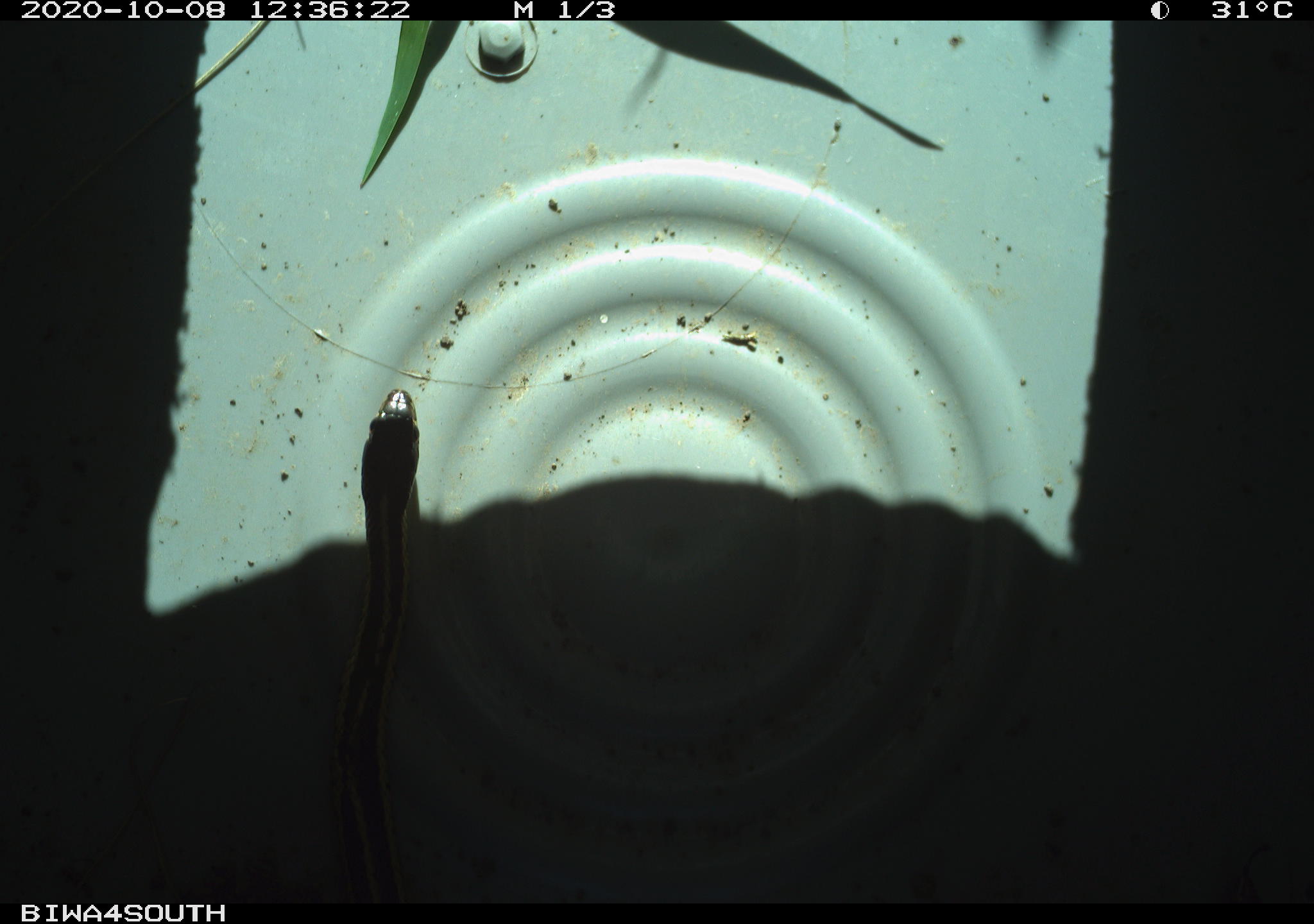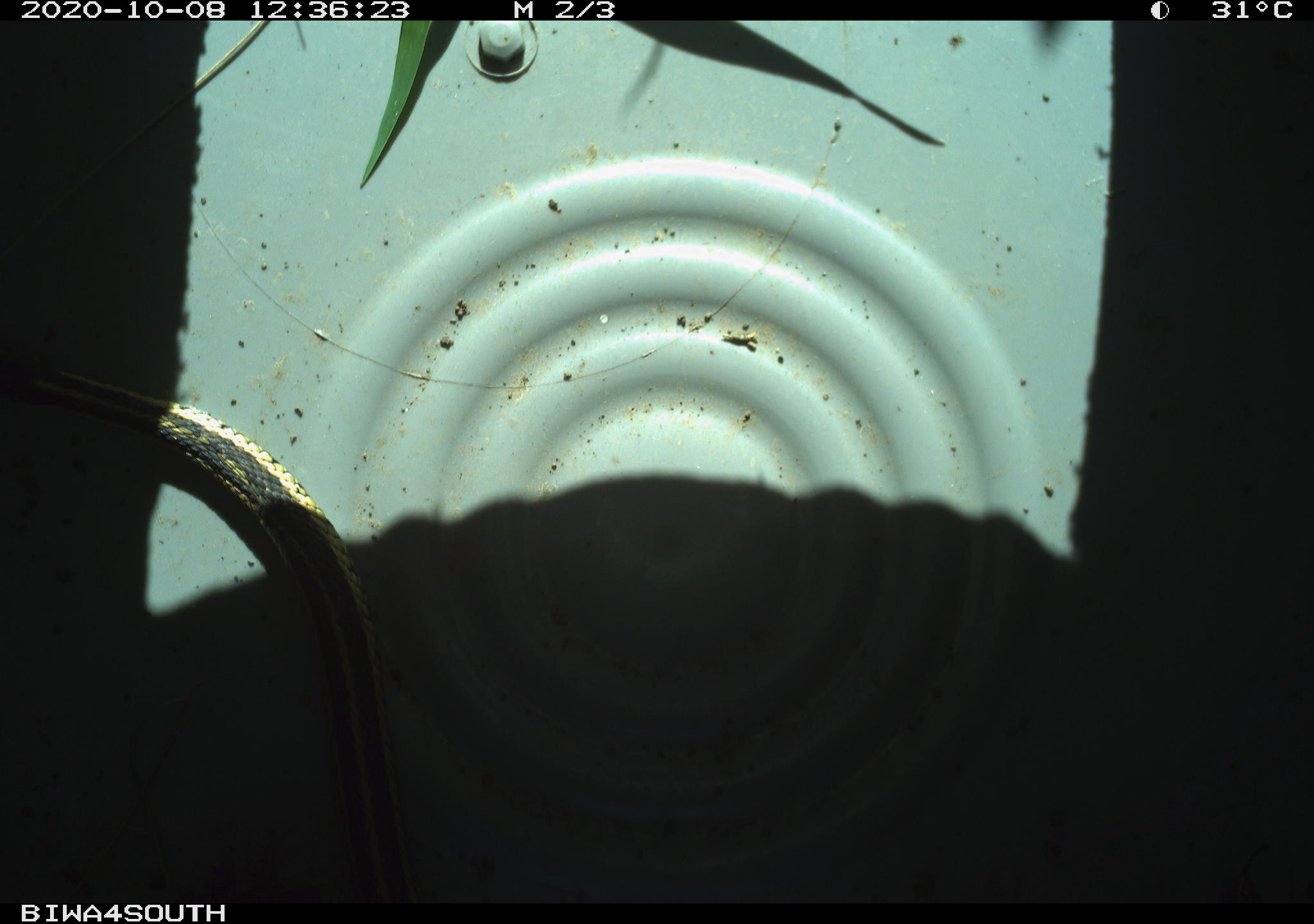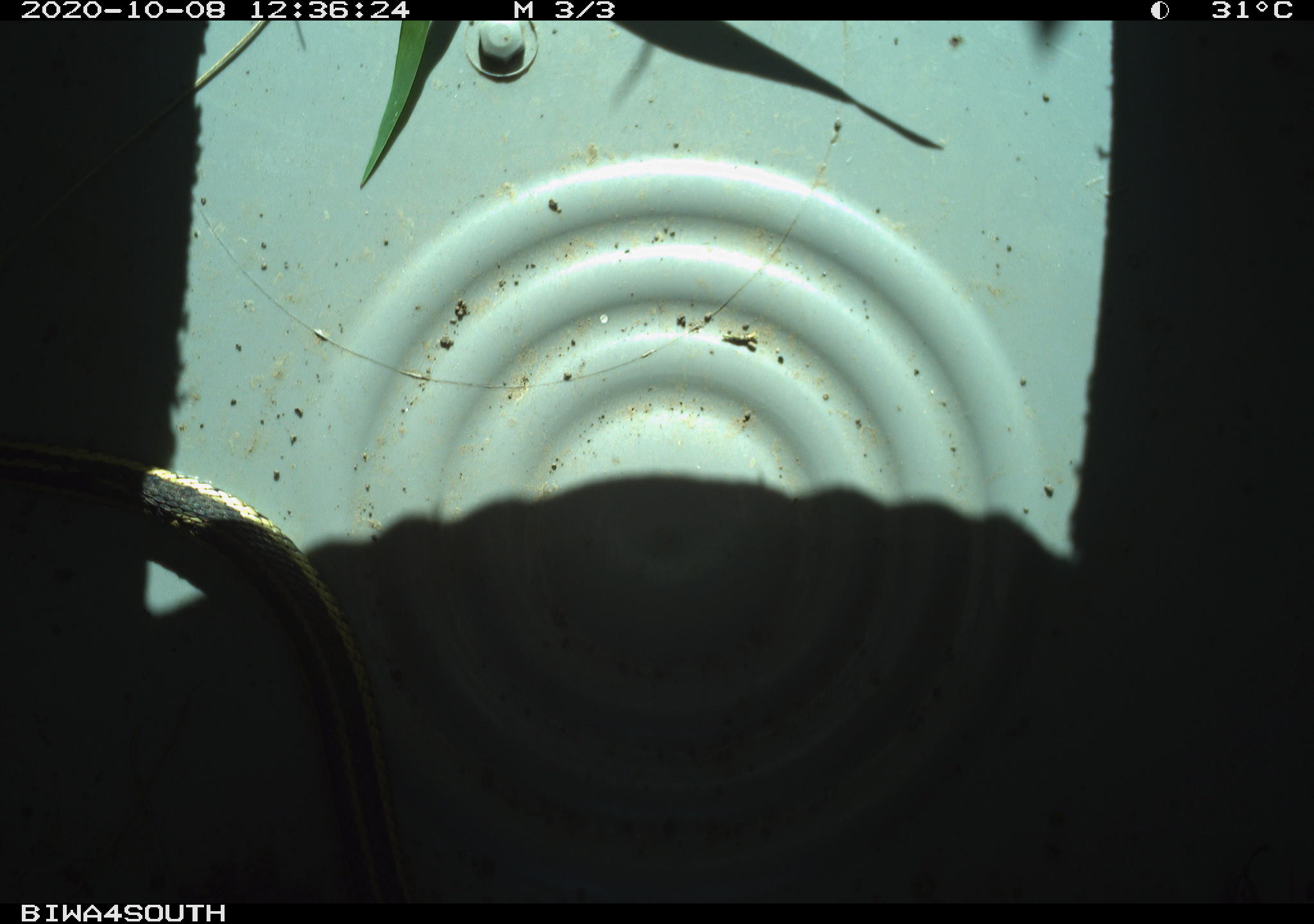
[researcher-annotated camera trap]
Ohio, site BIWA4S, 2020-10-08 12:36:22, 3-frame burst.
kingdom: Animalia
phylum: Chordata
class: Reptilia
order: Squamata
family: Colubridae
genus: Thamnophis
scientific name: Thamnophis sirtalis sirtalis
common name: eastern gartersnake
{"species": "eastern gartersnake (Thamnophis sirtalis sirtalis)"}